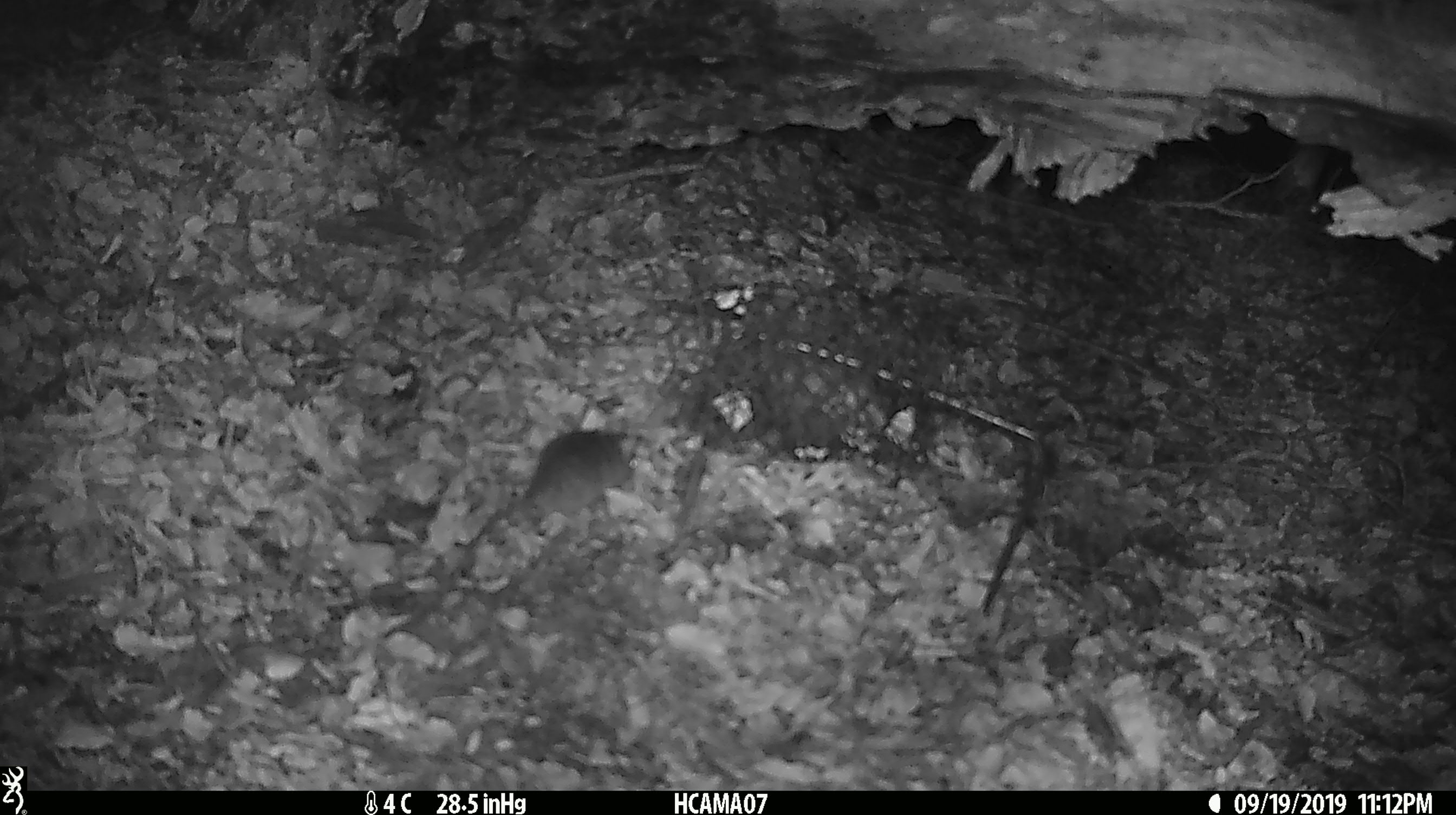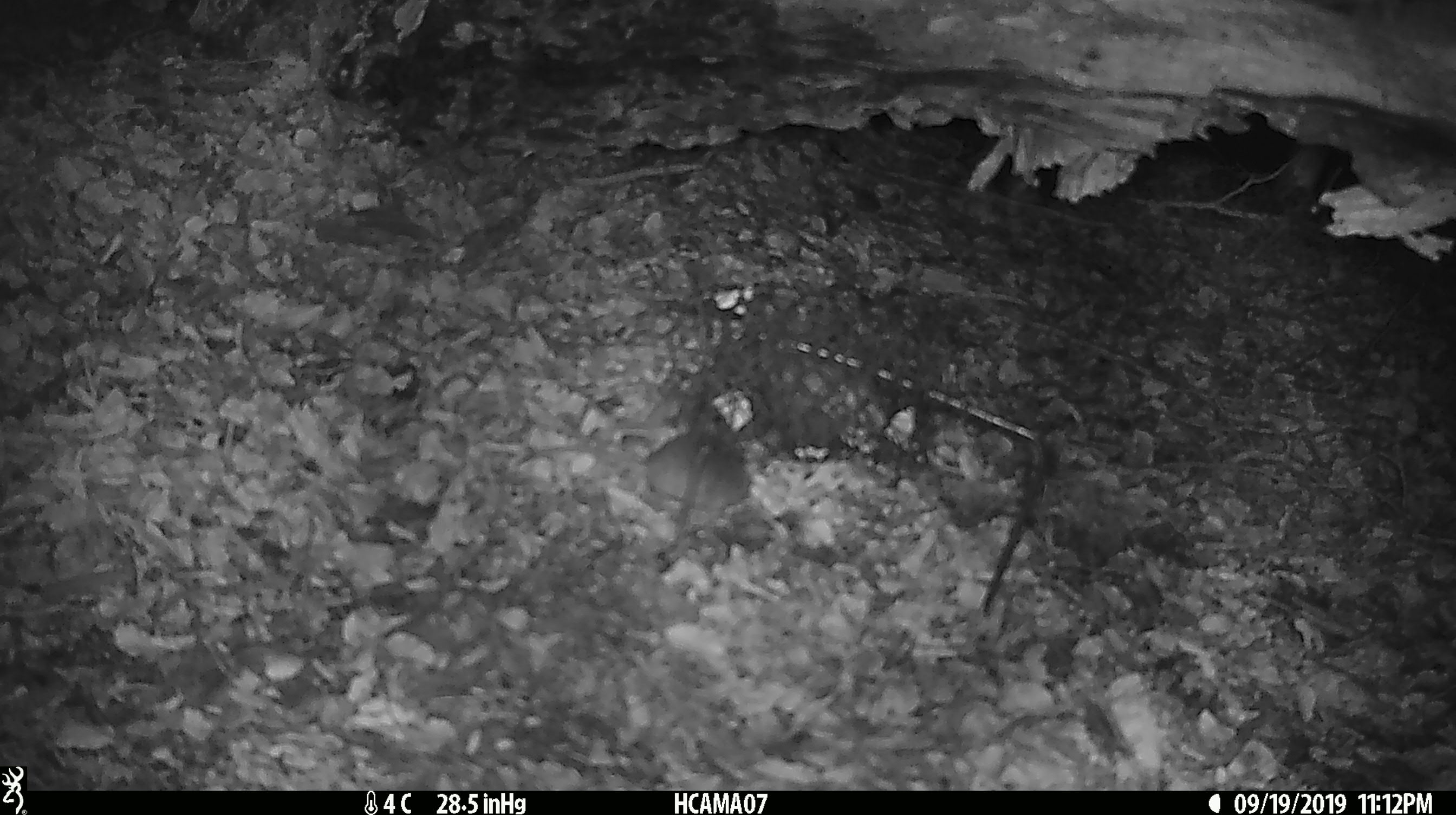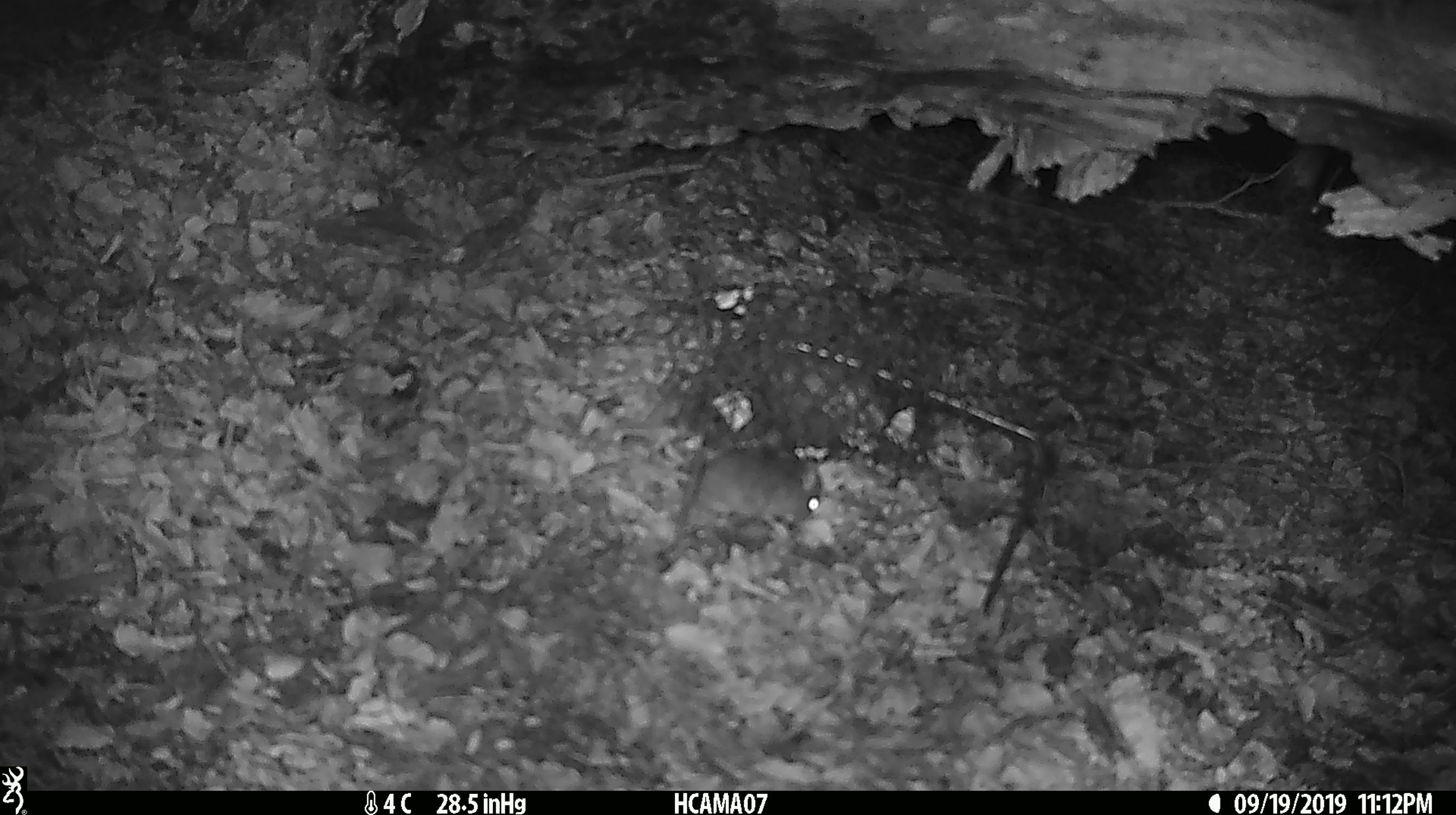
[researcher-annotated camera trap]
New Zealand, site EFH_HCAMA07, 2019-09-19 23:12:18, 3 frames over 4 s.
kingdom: Animalia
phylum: Chordata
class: Mammalia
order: Rodentia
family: Muridae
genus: Mus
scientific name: Mus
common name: mouse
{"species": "mouse (Mus)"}